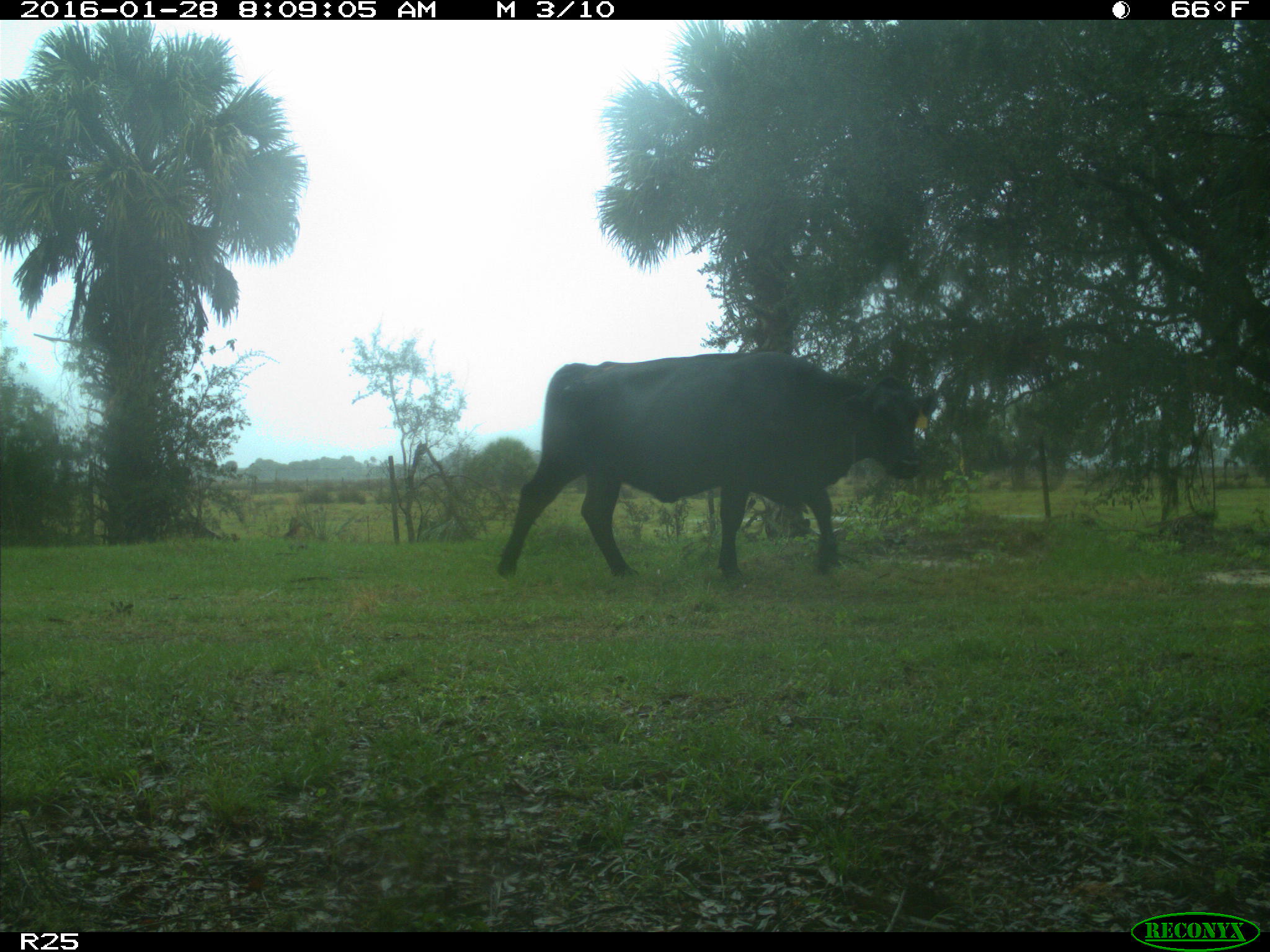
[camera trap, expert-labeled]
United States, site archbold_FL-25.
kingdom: Animalia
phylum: Chordata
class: Mammalia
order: Artiodactyla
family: Bovidae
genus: Bos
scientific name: Bos taurus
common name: domestic cow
Bos taurus (domestic cow).